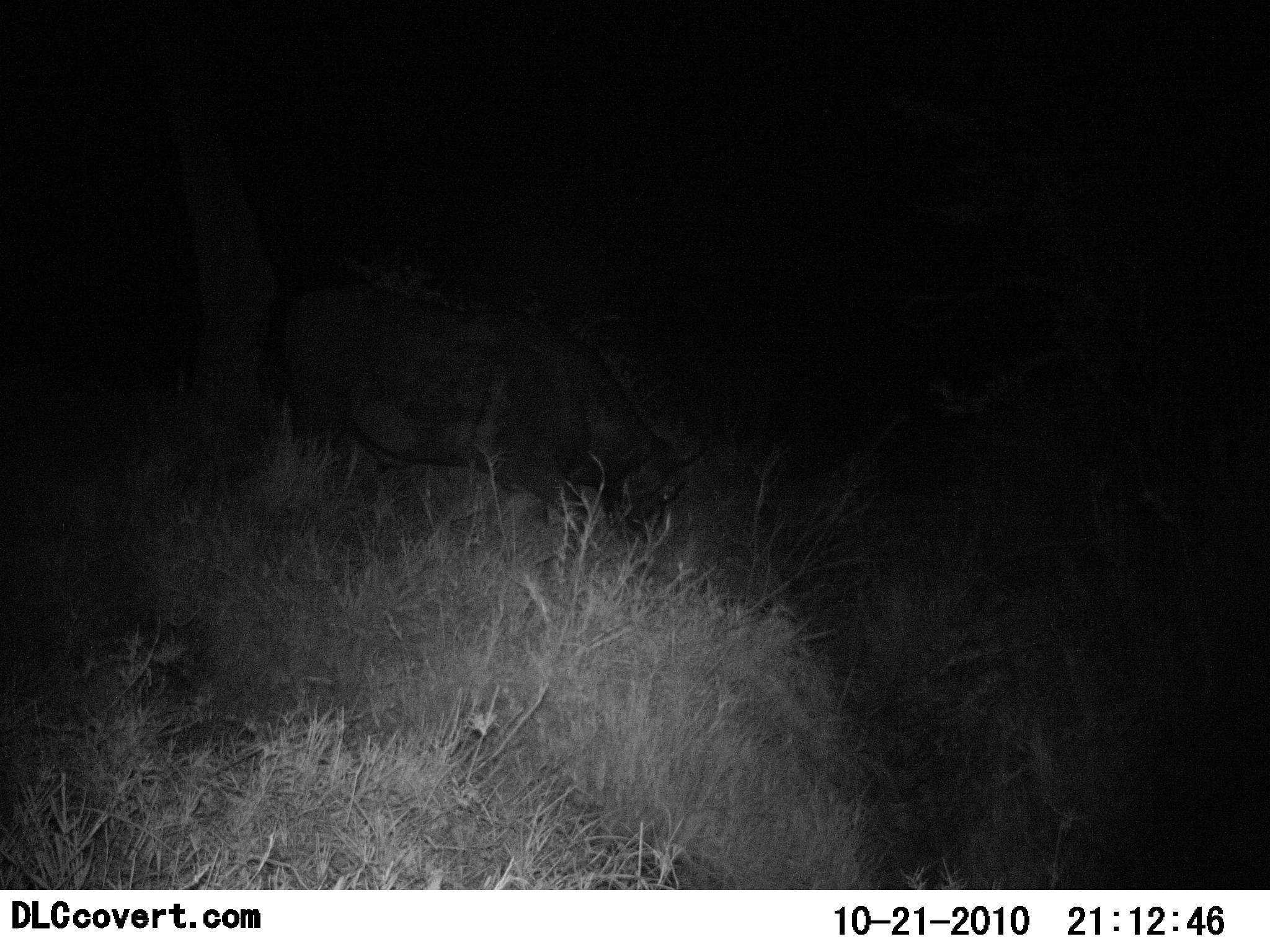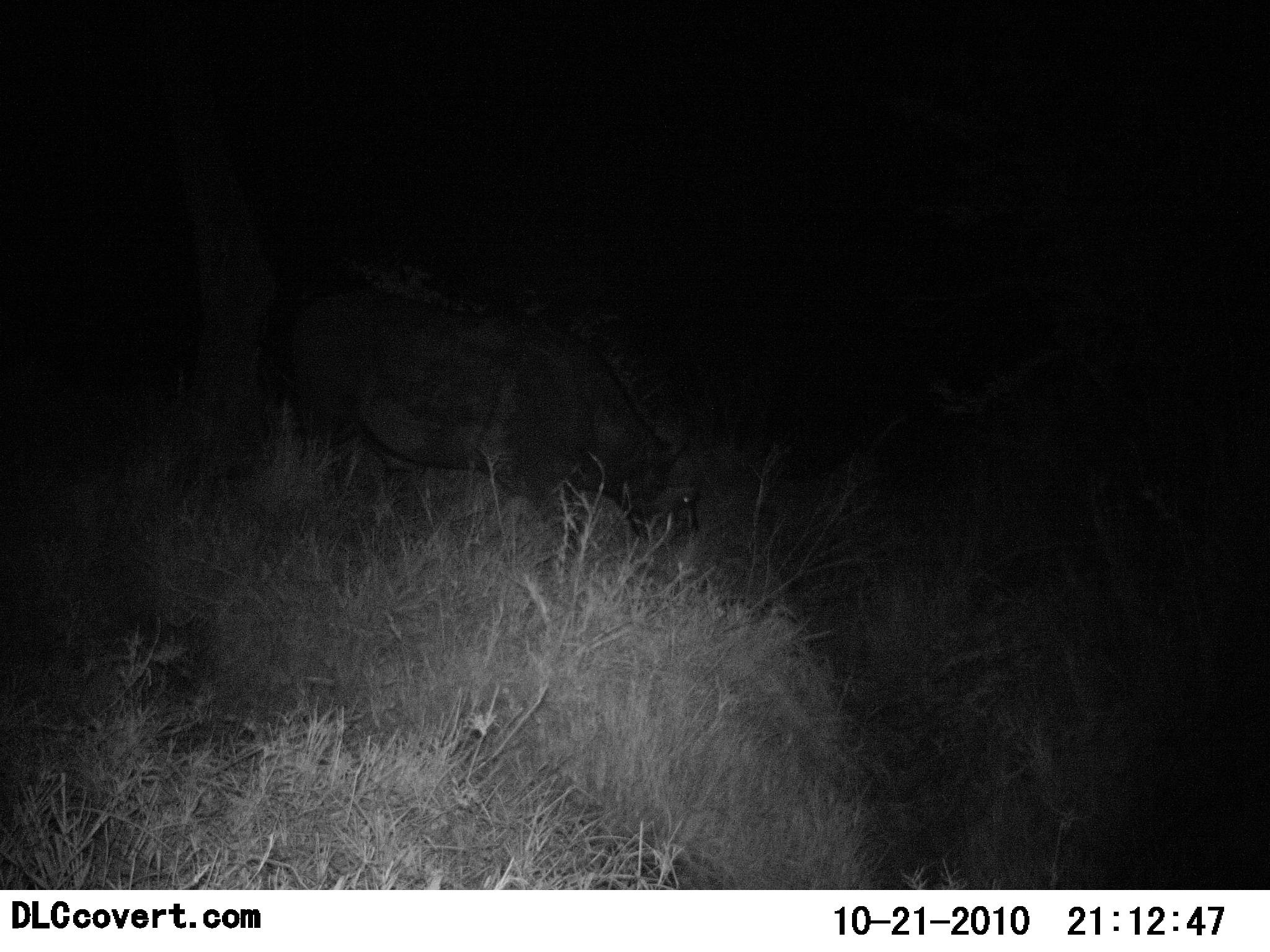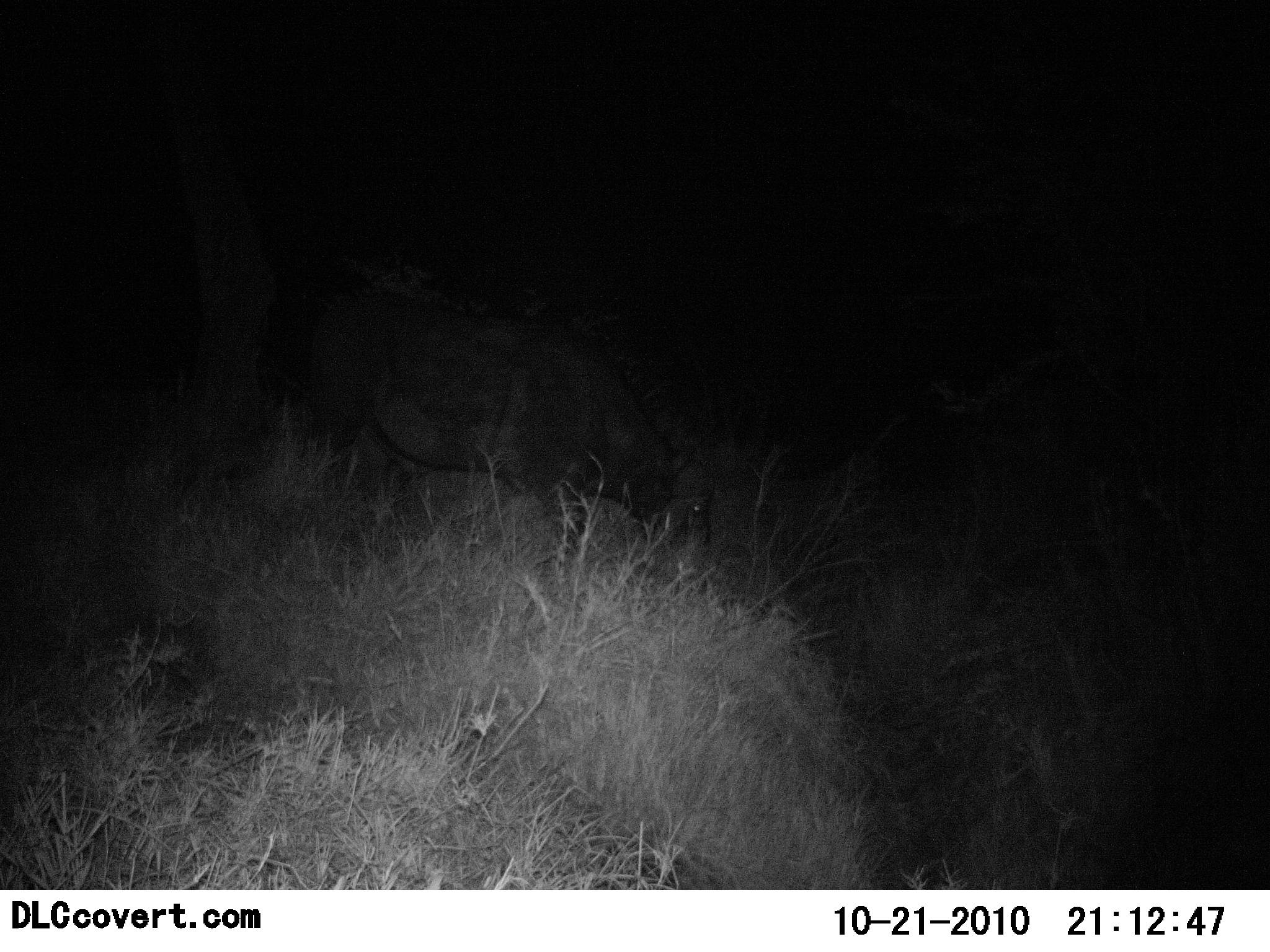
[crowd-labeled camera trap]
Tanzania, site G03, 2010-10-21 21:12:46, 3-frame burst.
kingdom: Animalia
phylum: Chordata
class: Mammalia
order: Artiodactyla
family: Bovidae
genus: Syncerus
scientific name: Syncerus caffer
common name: cape buffalo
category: buffalo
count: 1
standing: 25%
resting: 0%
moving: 0%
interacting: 0%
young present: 0%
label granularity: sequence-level